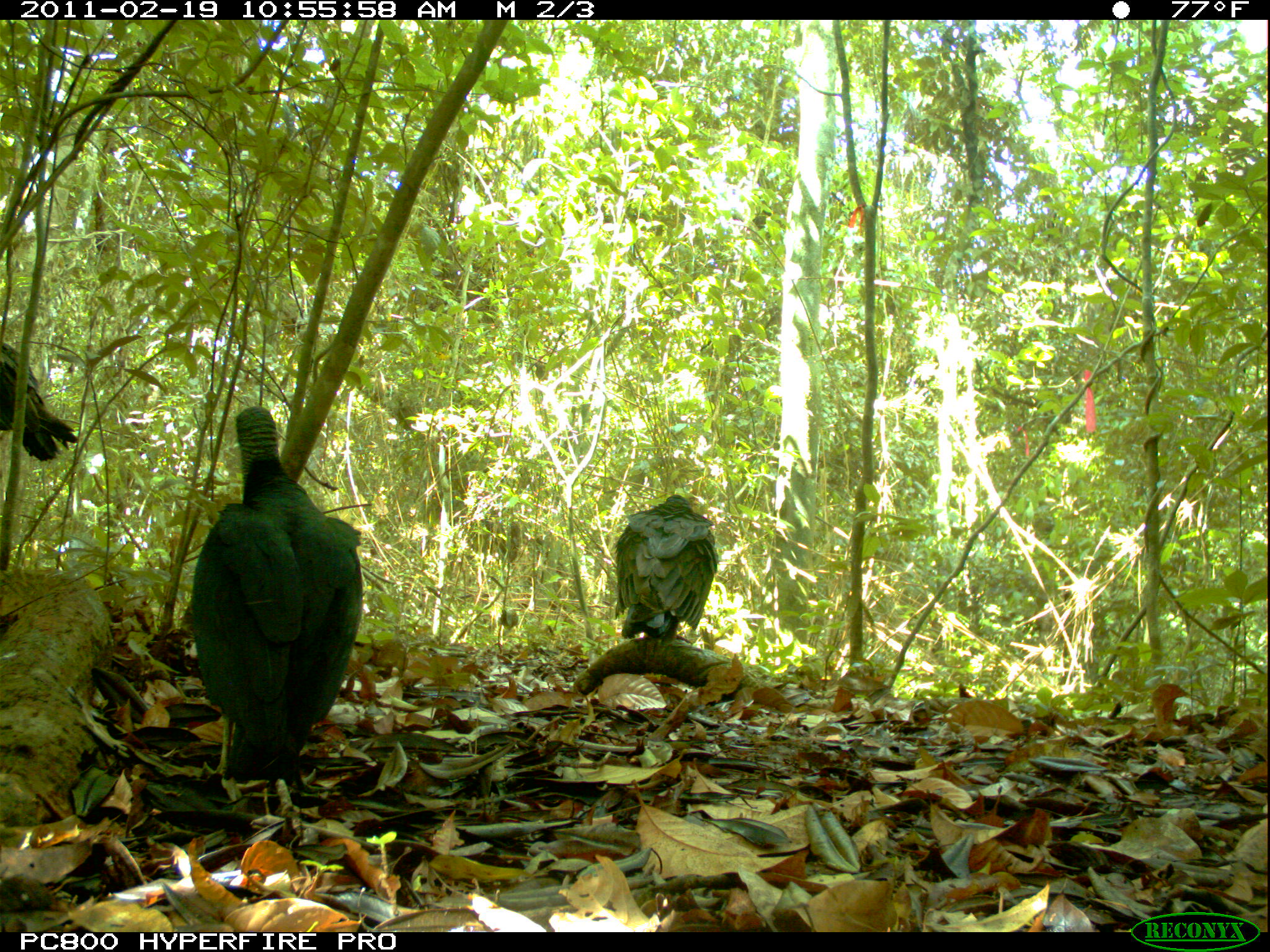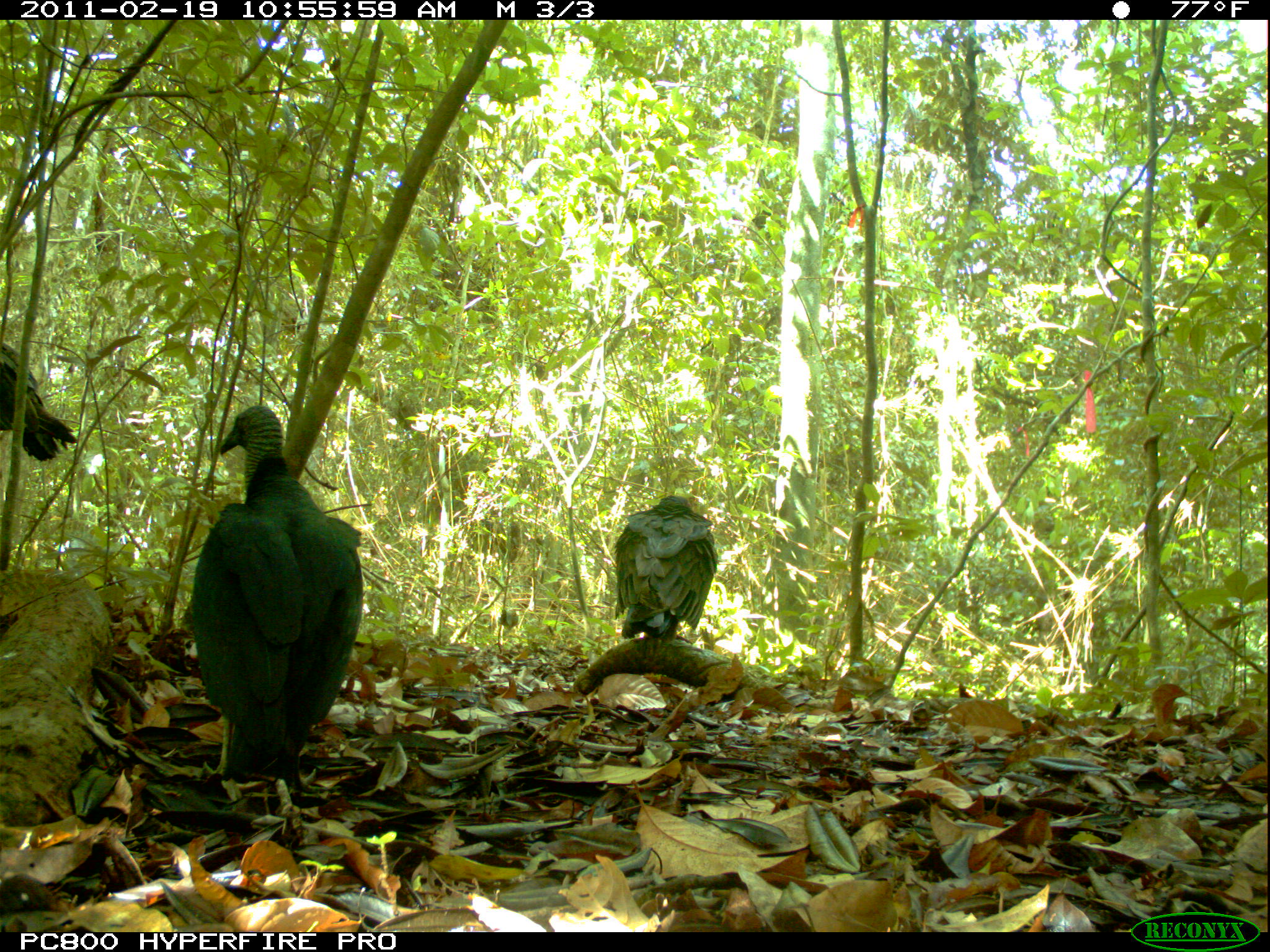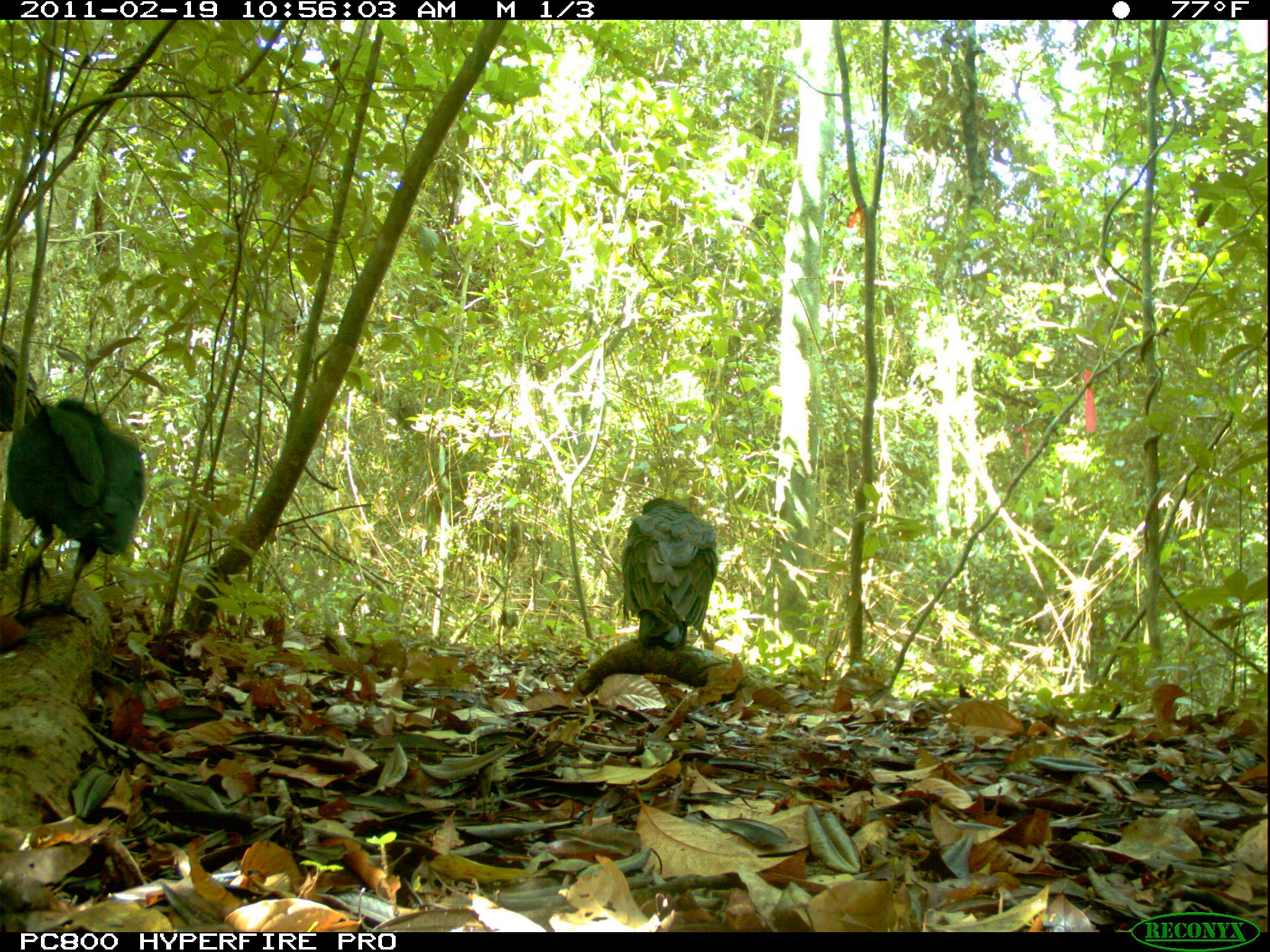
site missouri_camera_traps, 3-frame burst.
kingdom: Animalia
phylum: Chordata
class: Aves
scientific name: Aves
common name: bird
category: bird spec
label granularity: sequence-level